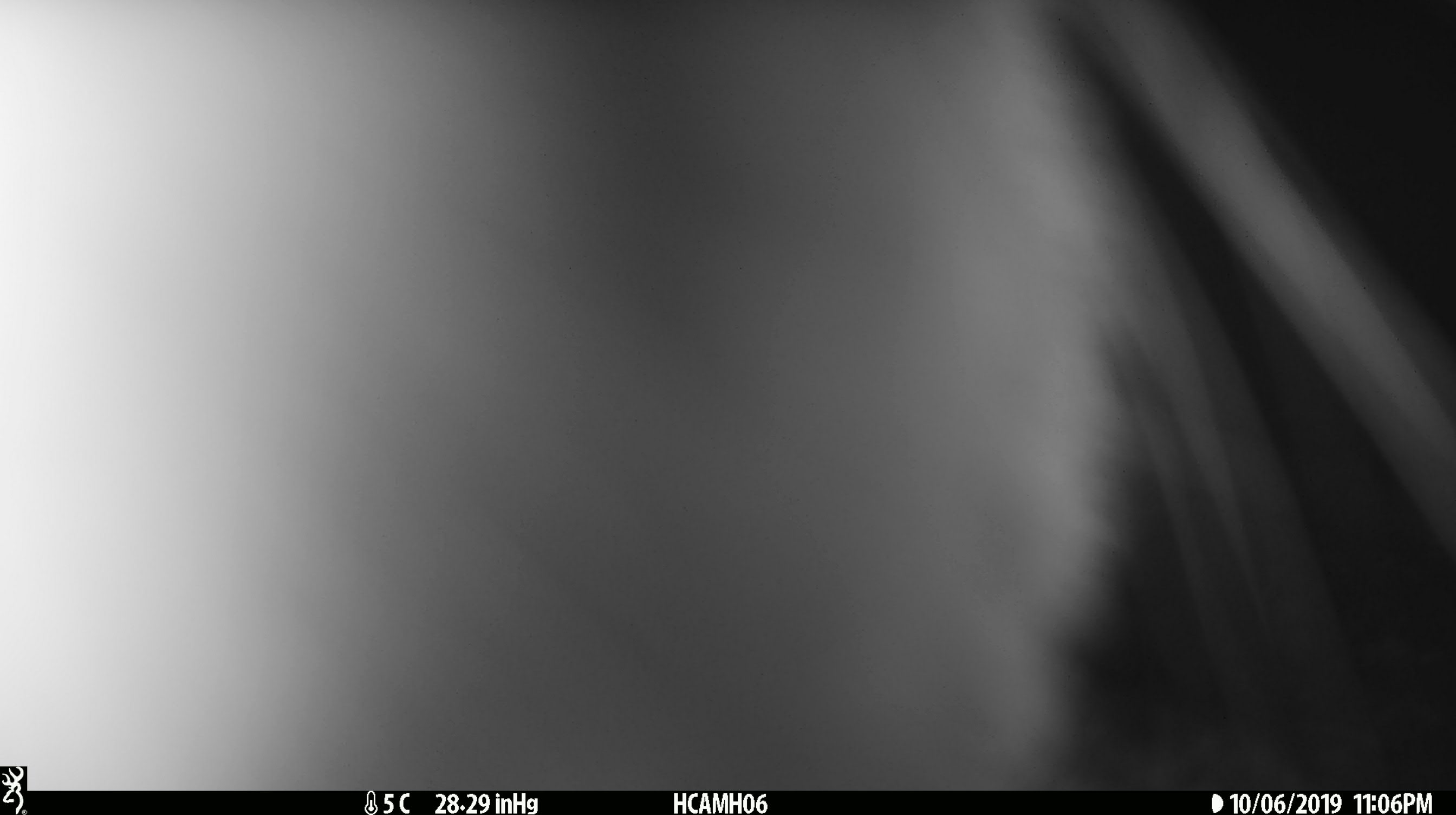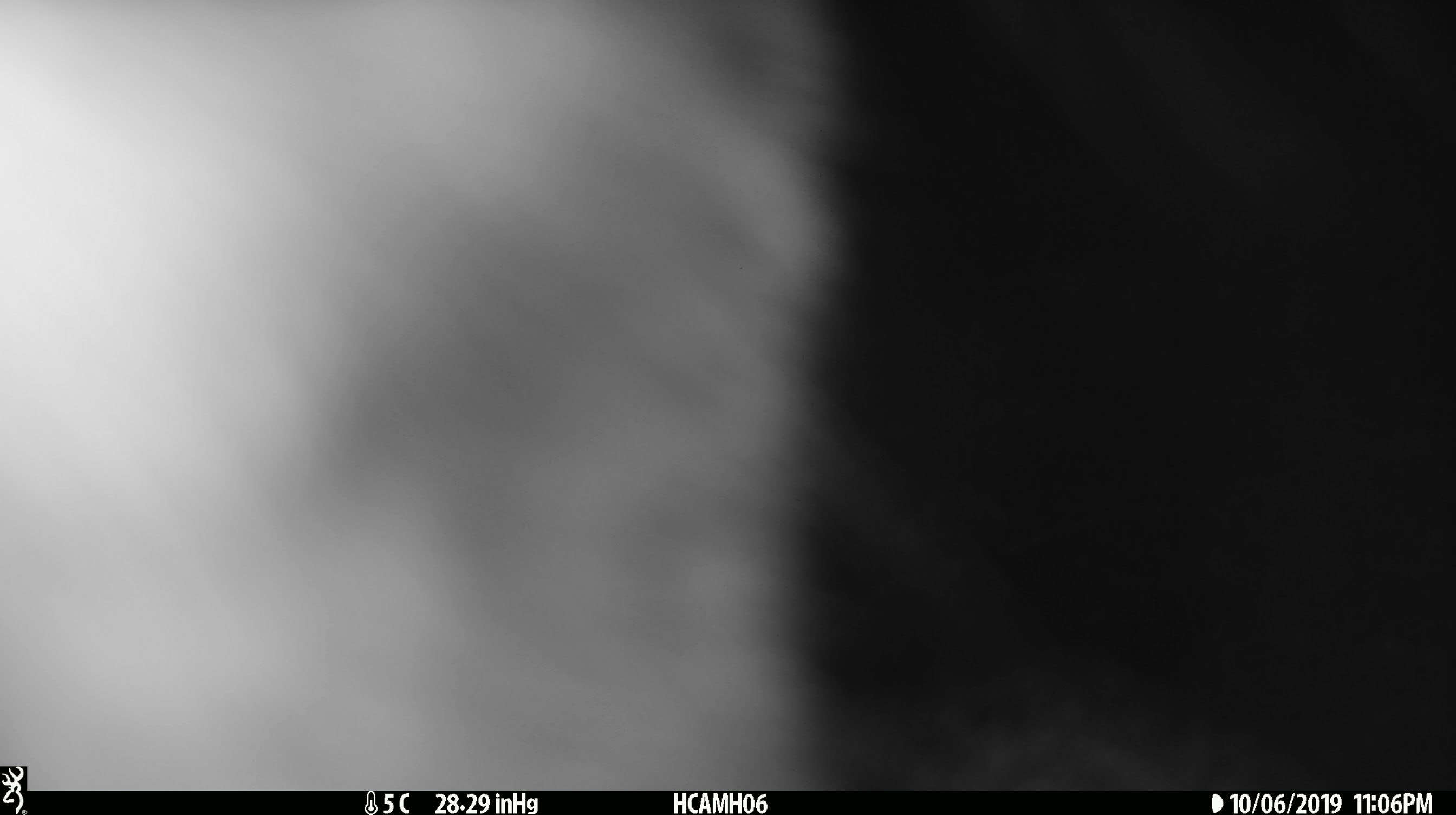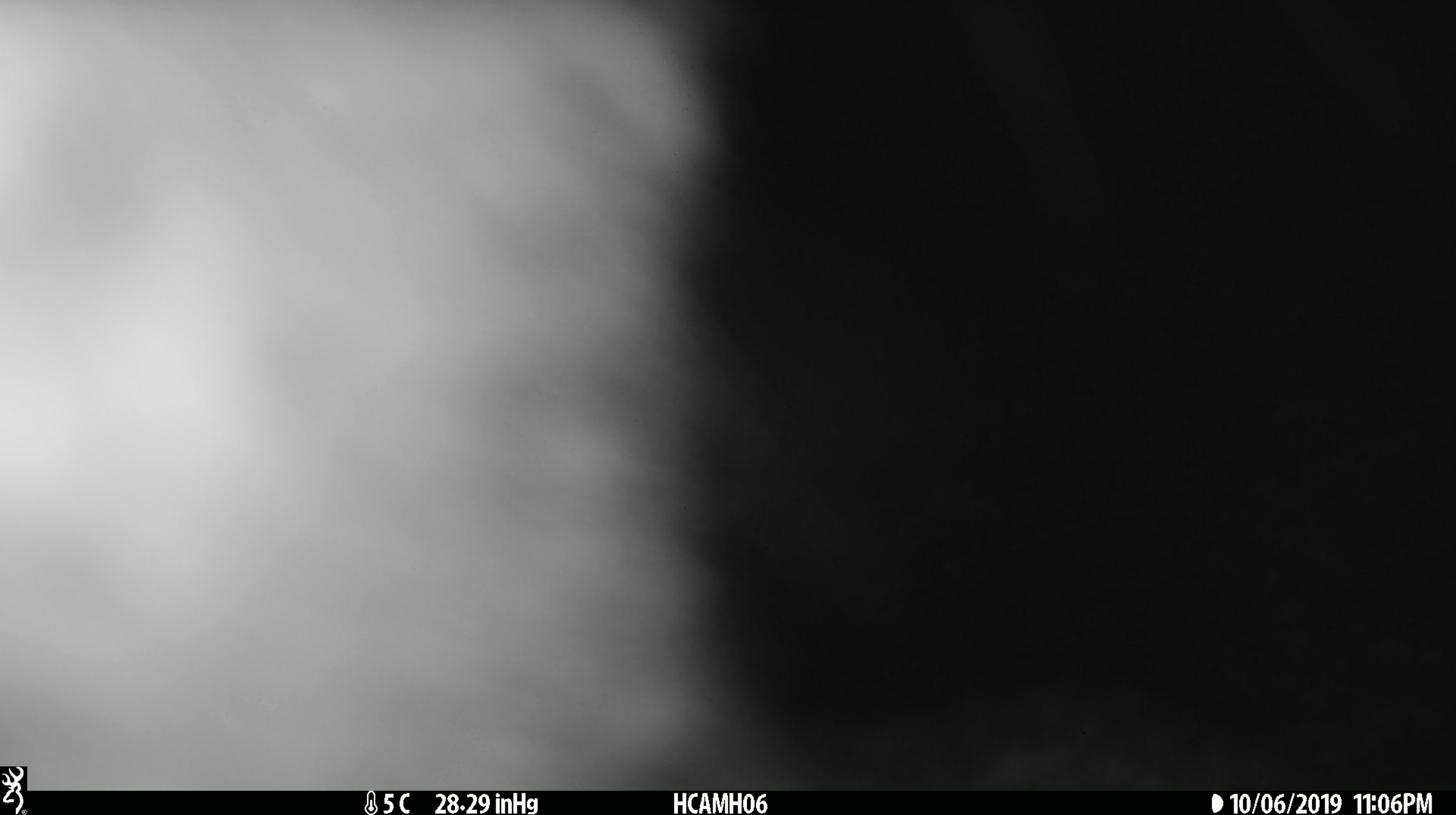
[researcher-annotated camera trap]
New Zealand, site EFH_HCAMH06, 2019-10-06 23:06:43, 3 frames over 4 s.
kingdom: Animalia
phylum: Chordata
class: Mammalia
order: Carnivora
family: Felidae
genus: Felis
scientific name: Felis catus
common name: domestic cat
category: cat